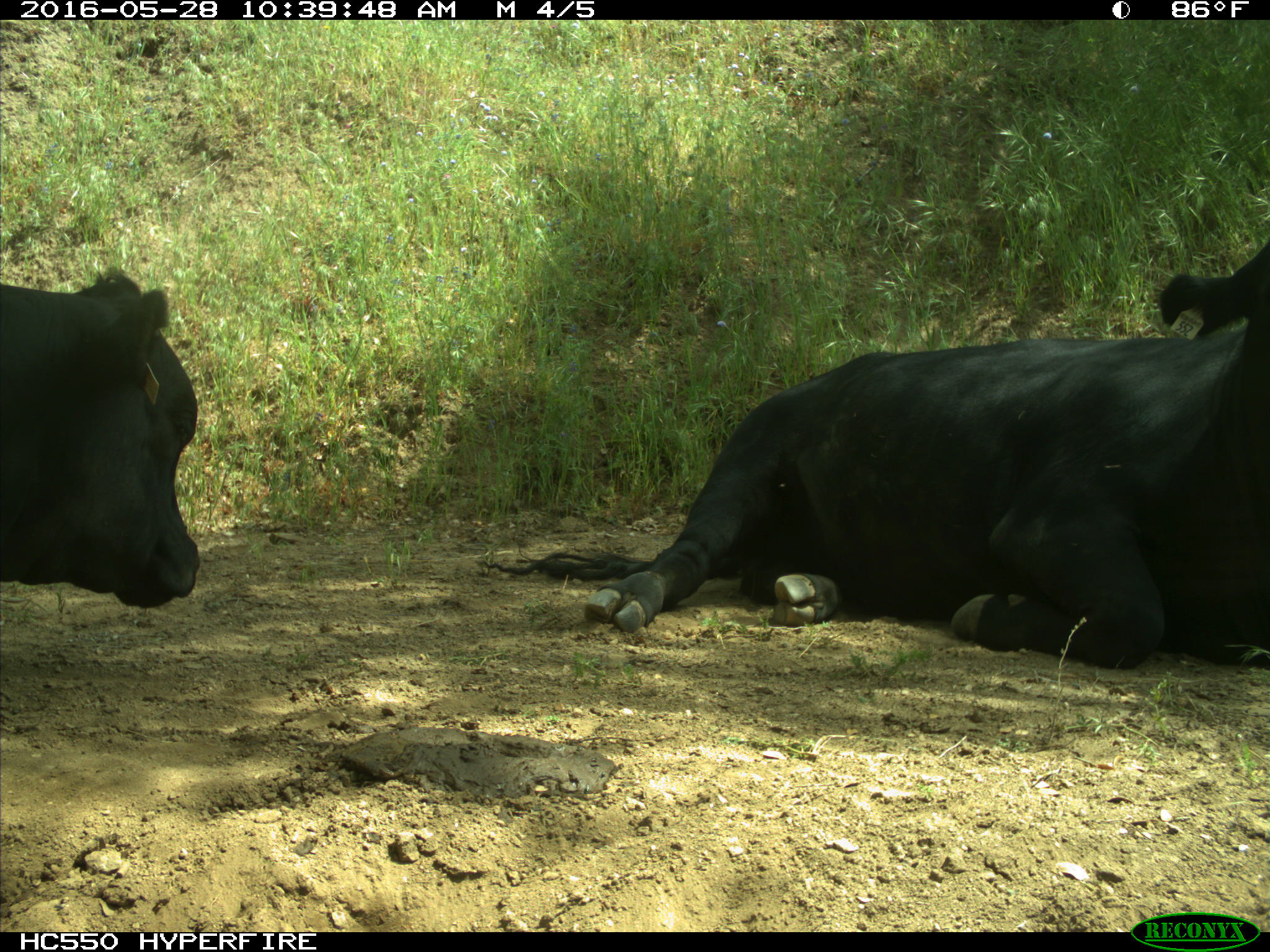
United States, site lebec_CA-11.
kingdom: Animalia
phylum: Chordata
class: Mammalia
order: Artiodactyla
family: Bovidae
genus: Bos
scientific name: Bos taurus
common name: domestic cow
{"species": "Bos taurus (domestic cow)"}